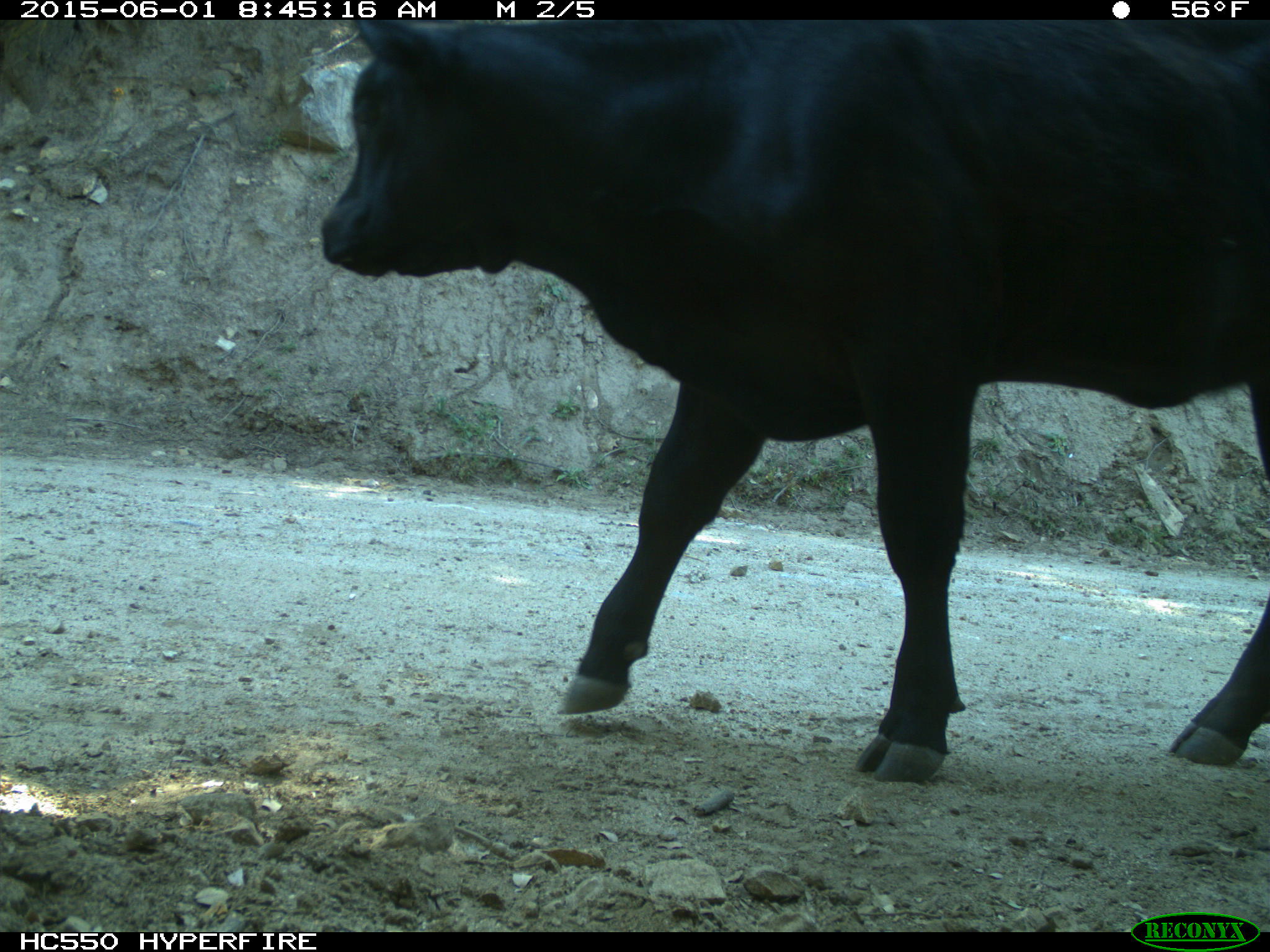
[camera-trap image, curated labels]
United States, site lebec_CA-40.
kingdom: Animalia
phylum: Chordata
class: Mammalia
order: Artiodactyla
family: Bovidae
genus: Bos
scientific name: Bos taurus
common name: domestic cow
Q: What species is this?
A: Bos taurus (domestic cow).